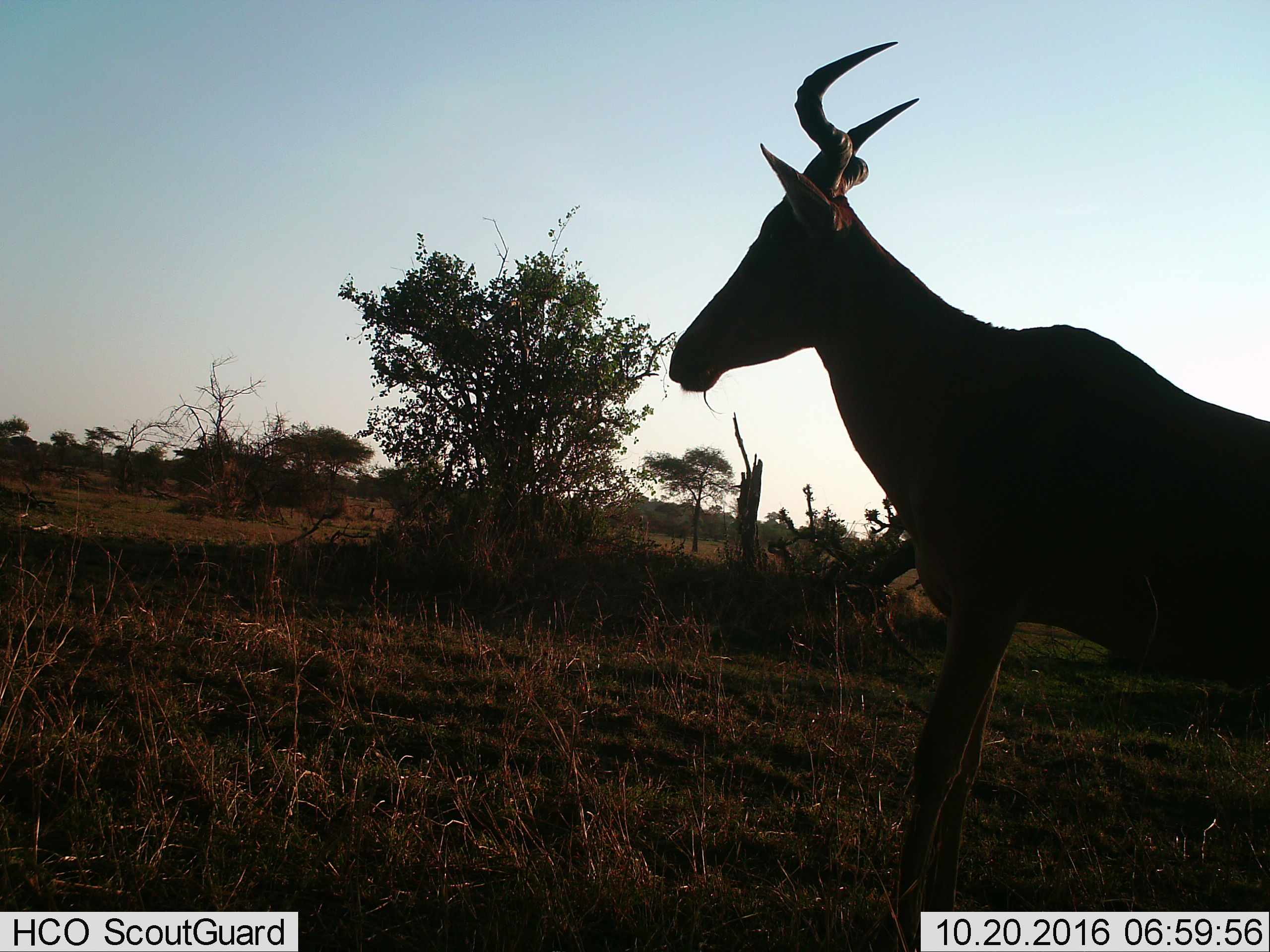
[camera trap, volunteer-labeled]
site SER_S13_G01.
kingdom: Animalia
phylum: Chordata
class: Mammalia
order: Artiodactyla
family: Bovidae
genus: Alcelaphus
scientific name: Alcelaphus buselaphus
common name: hartebeest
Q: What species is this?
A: Hartebeest (Alcelaphus buselaphus).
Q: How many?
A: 1.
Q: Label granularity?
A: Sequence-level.